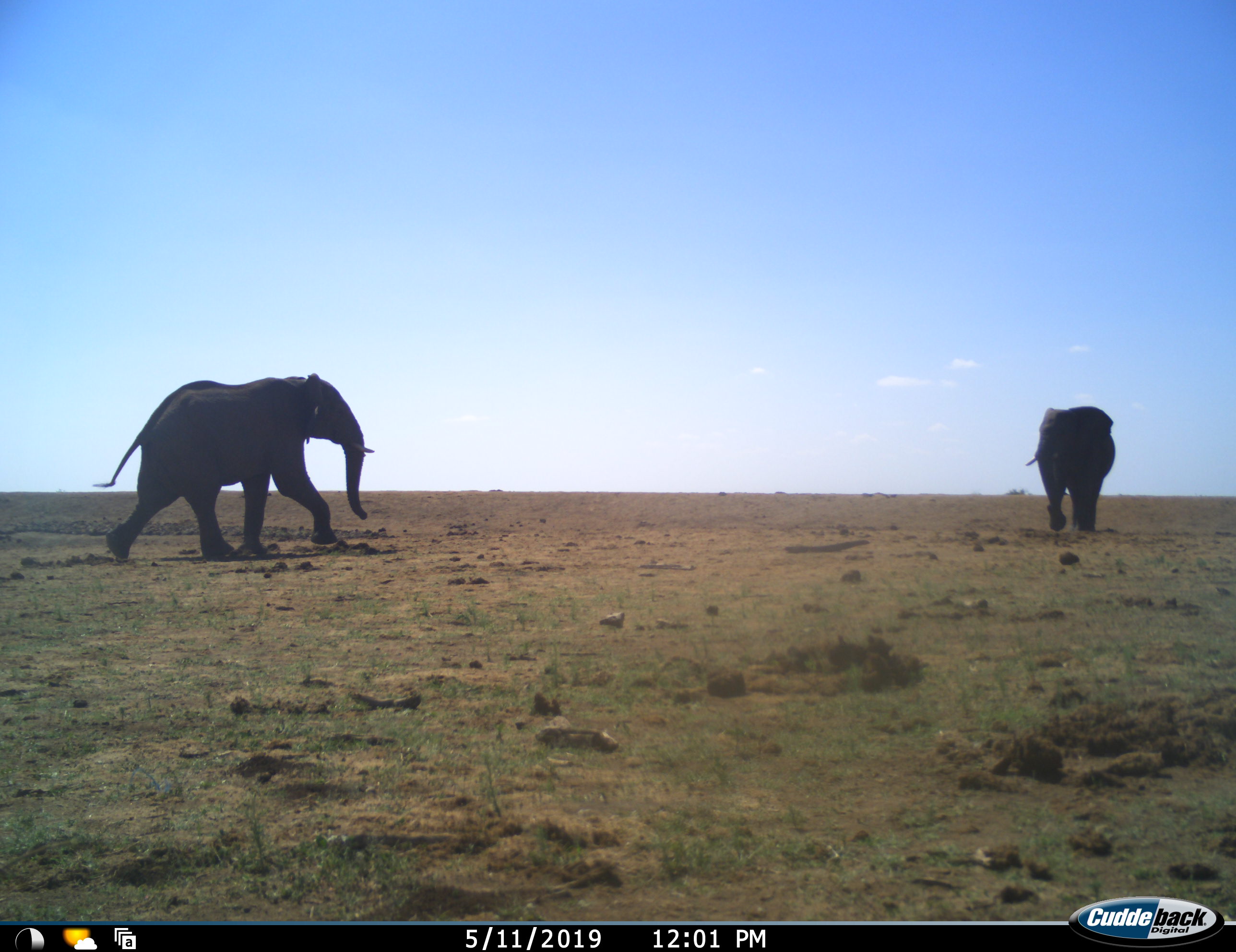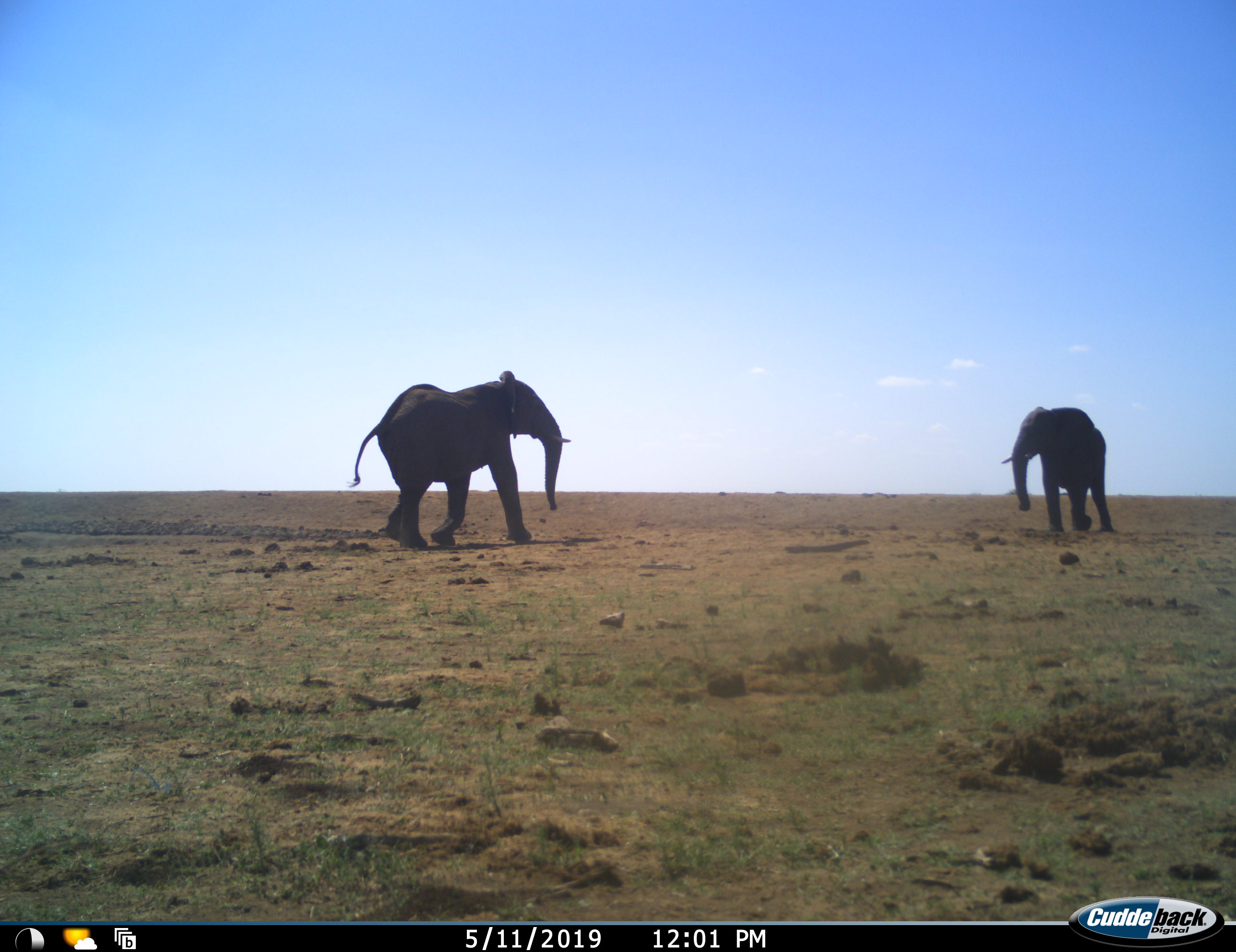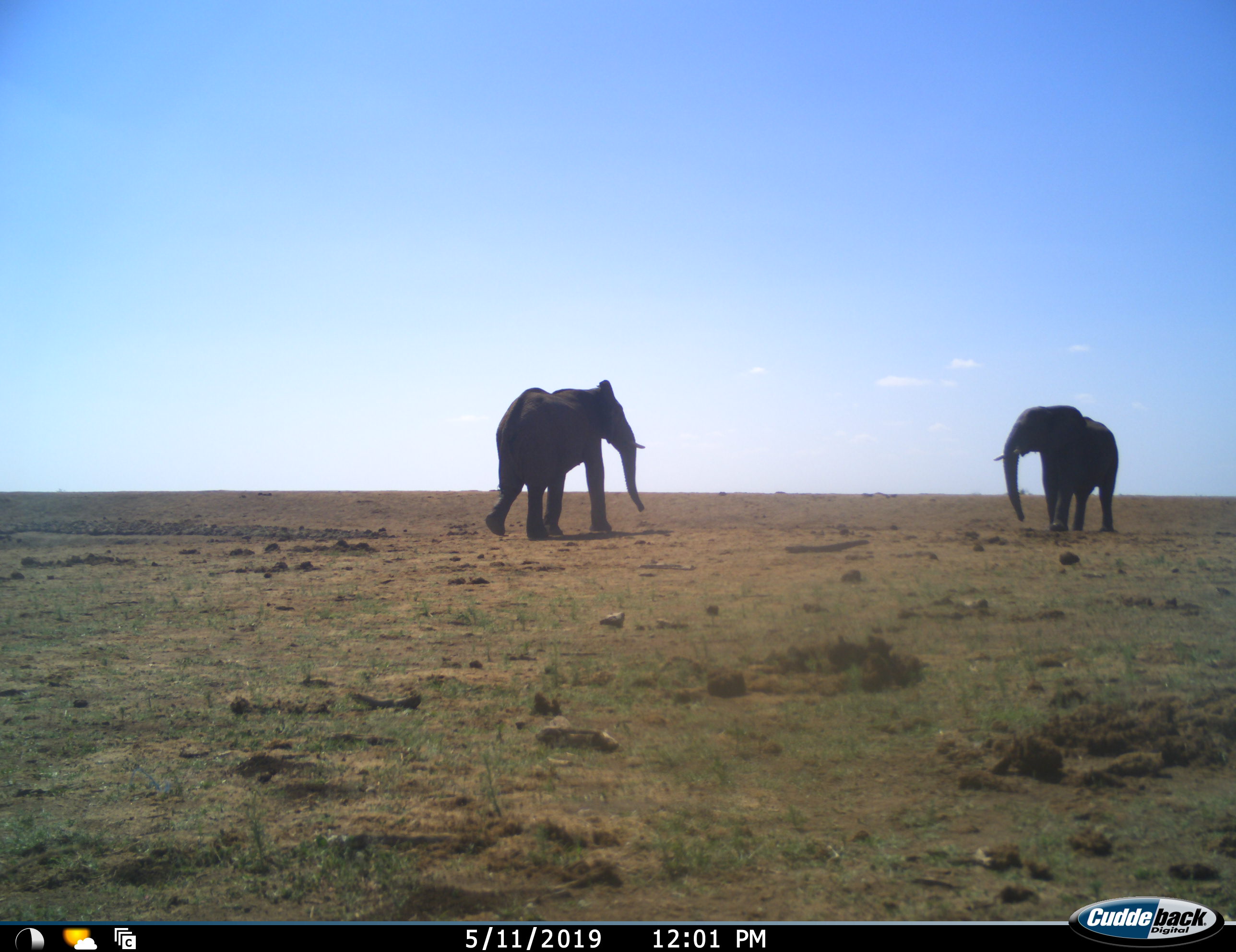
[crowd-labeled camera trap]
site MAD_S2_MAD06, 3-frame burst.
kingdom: Animalia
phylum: Chordata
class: Mammalia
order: Proboscidea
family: Elephantidae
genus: Loxodonta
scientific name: Loxodonta africana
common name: african bush elephant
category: elephant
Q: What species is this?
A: Elephant (african bush elephant) (Loxodonta africana).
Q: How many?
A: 2.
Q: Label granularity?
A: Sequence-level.